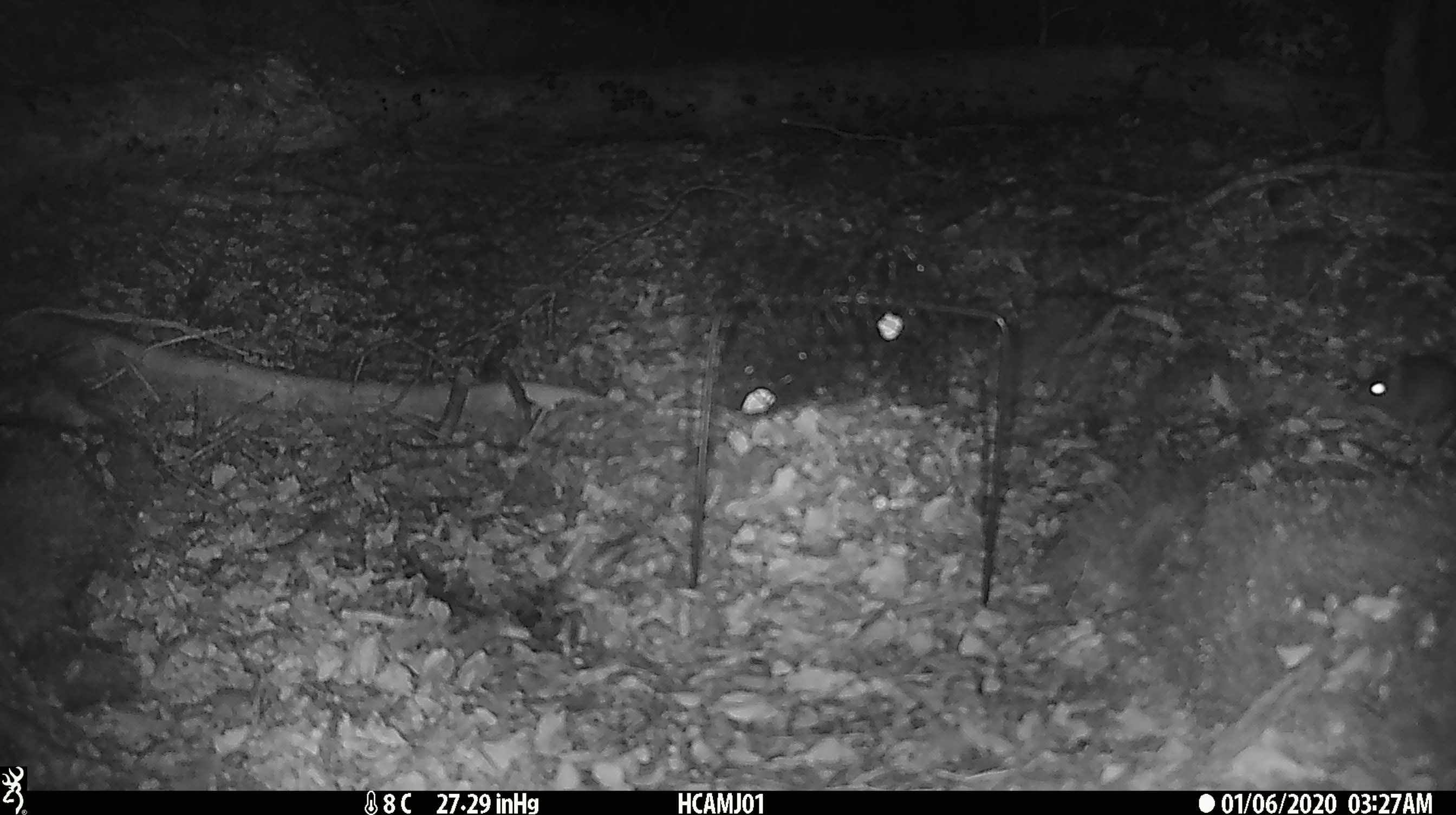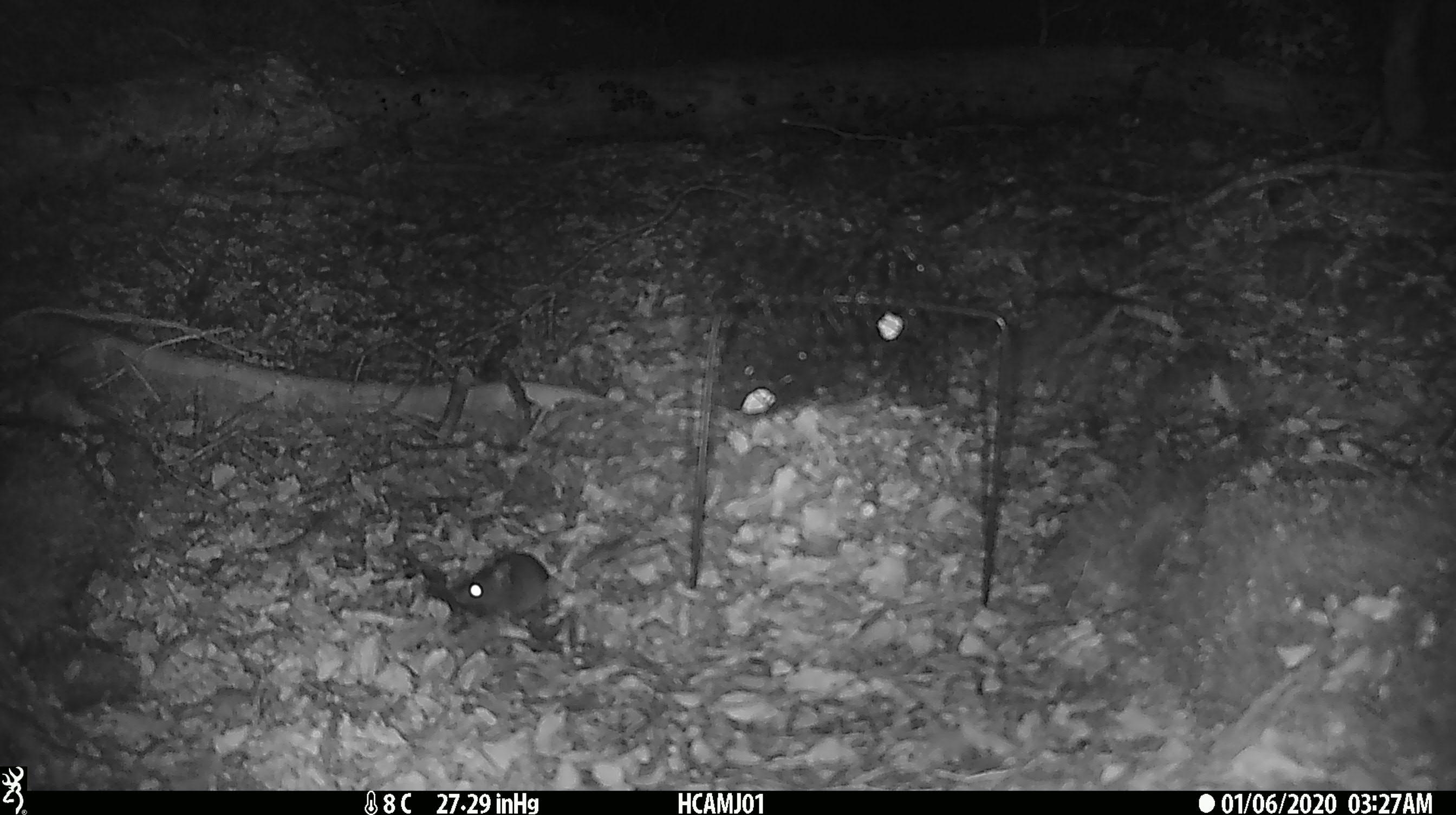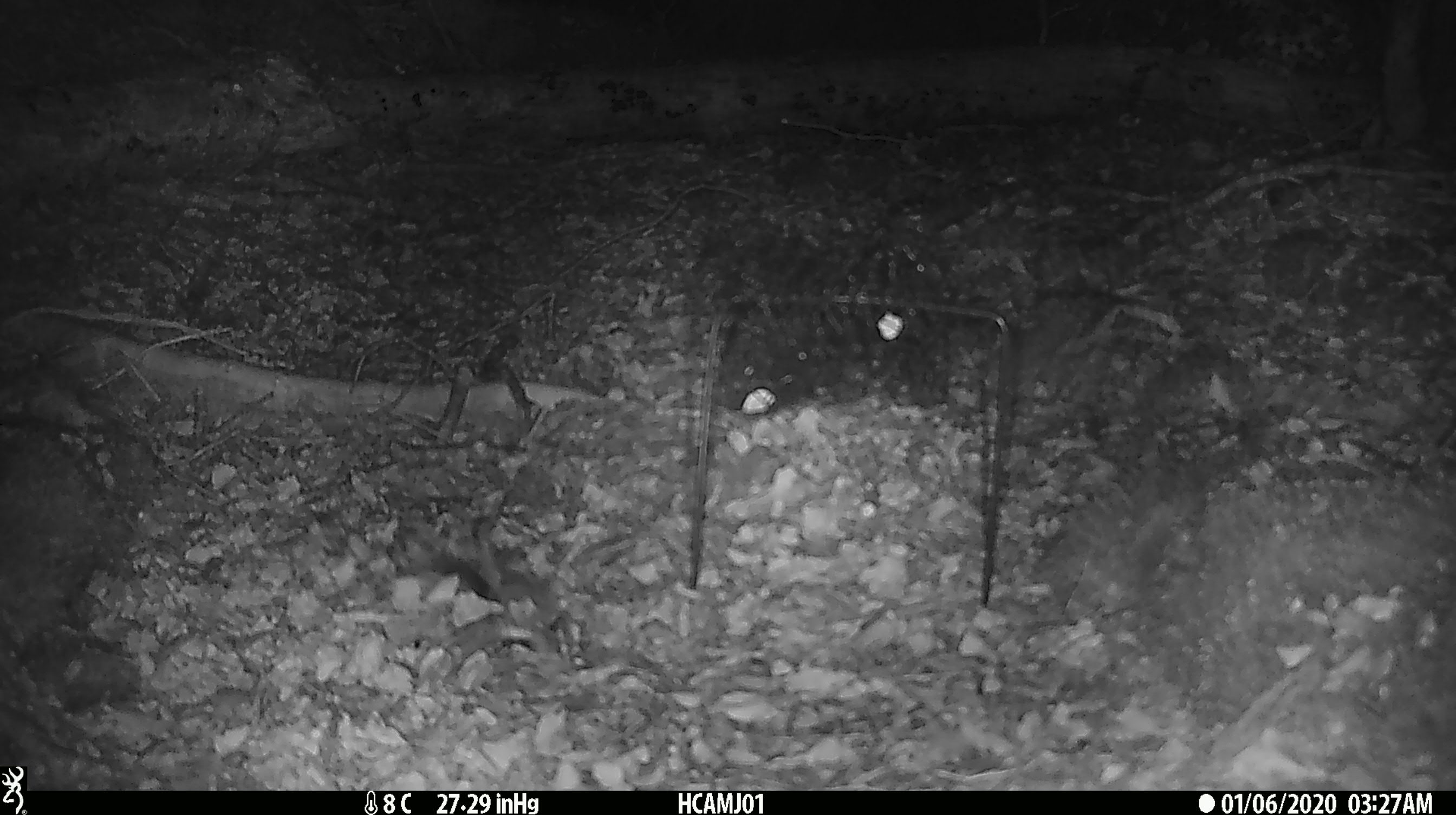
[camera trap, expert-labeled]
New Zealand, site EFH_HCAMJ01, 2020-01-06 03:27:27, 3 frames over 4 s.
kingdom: Animalia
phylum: Chordata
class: Mammalia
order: Rodentia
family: Muridae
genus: Mus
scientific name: Mus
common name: mouse